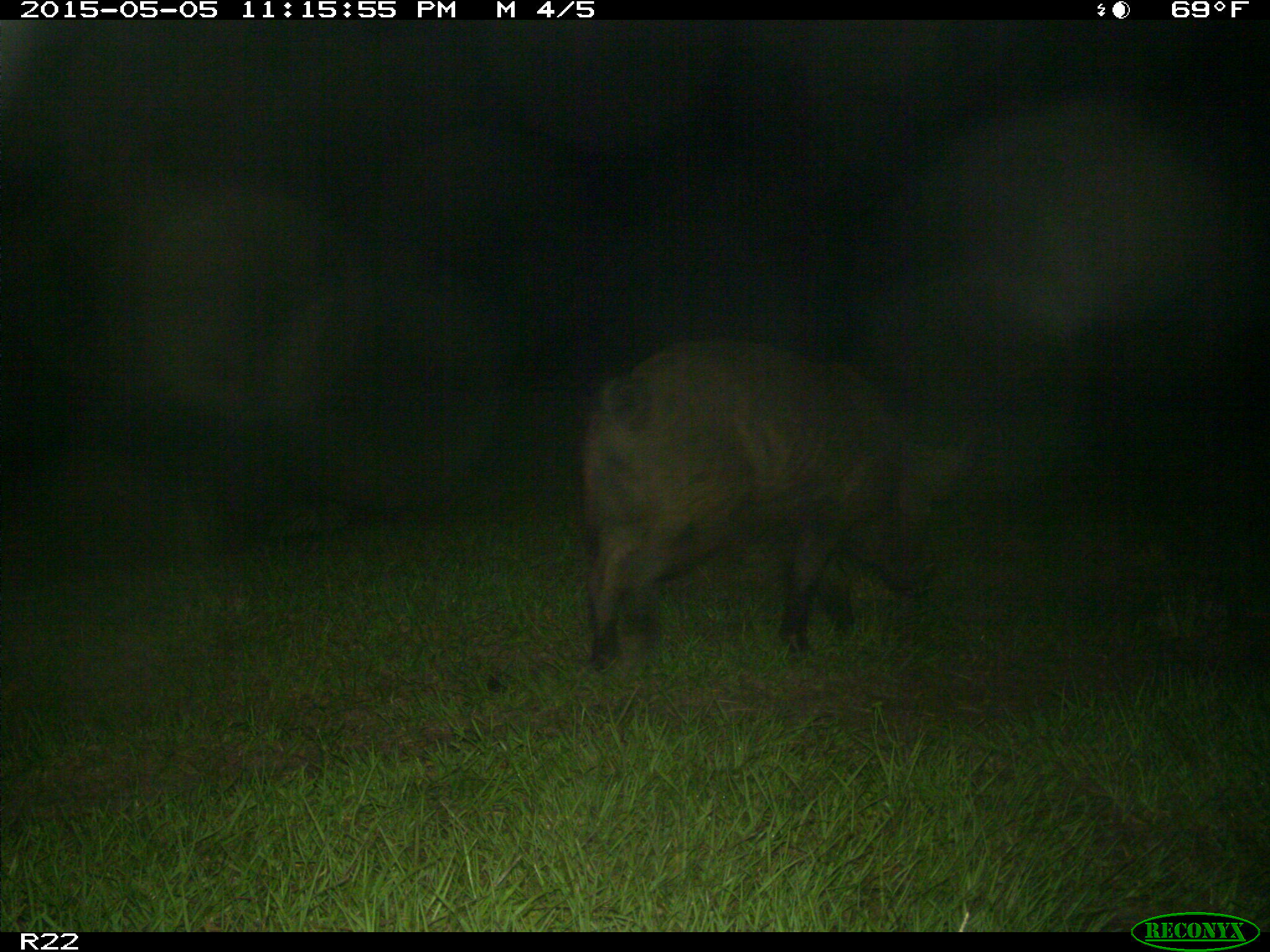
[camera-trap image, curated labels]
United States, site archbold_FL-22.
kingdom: Animalia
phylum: Chordata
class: Mammalia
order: Artiodactyla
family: Suidae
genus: Sus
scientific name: Sus scrofa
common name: wild boar